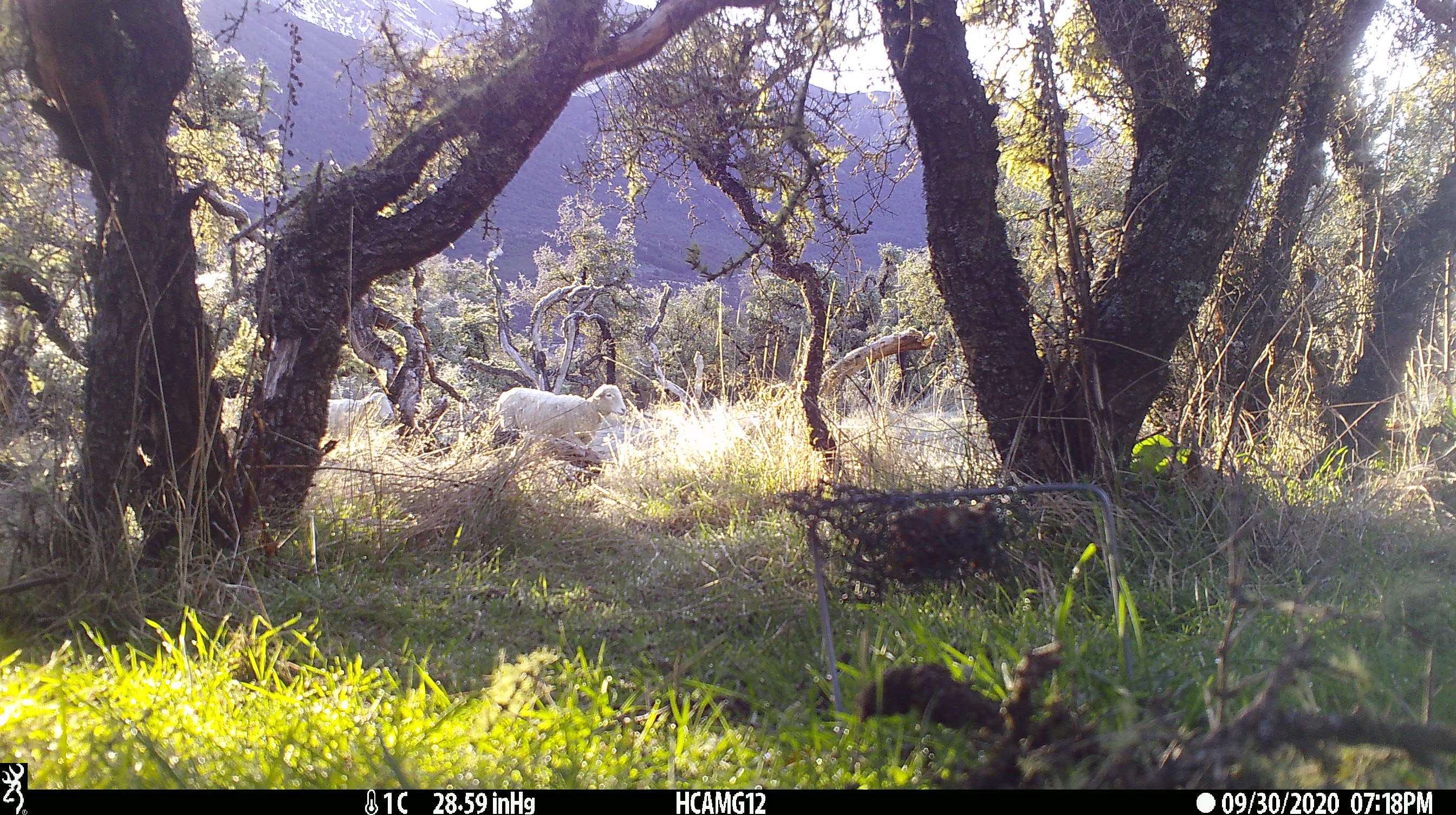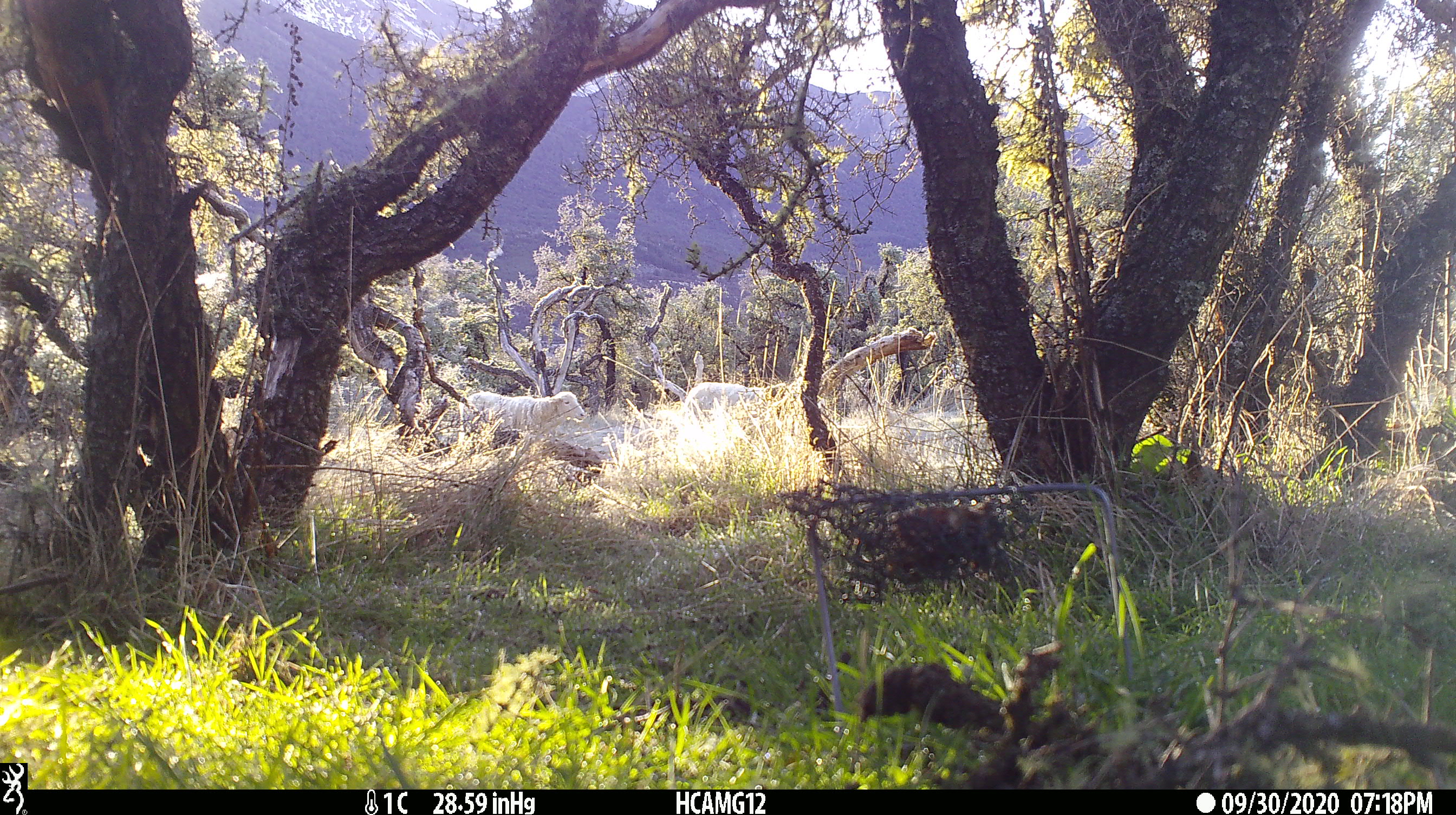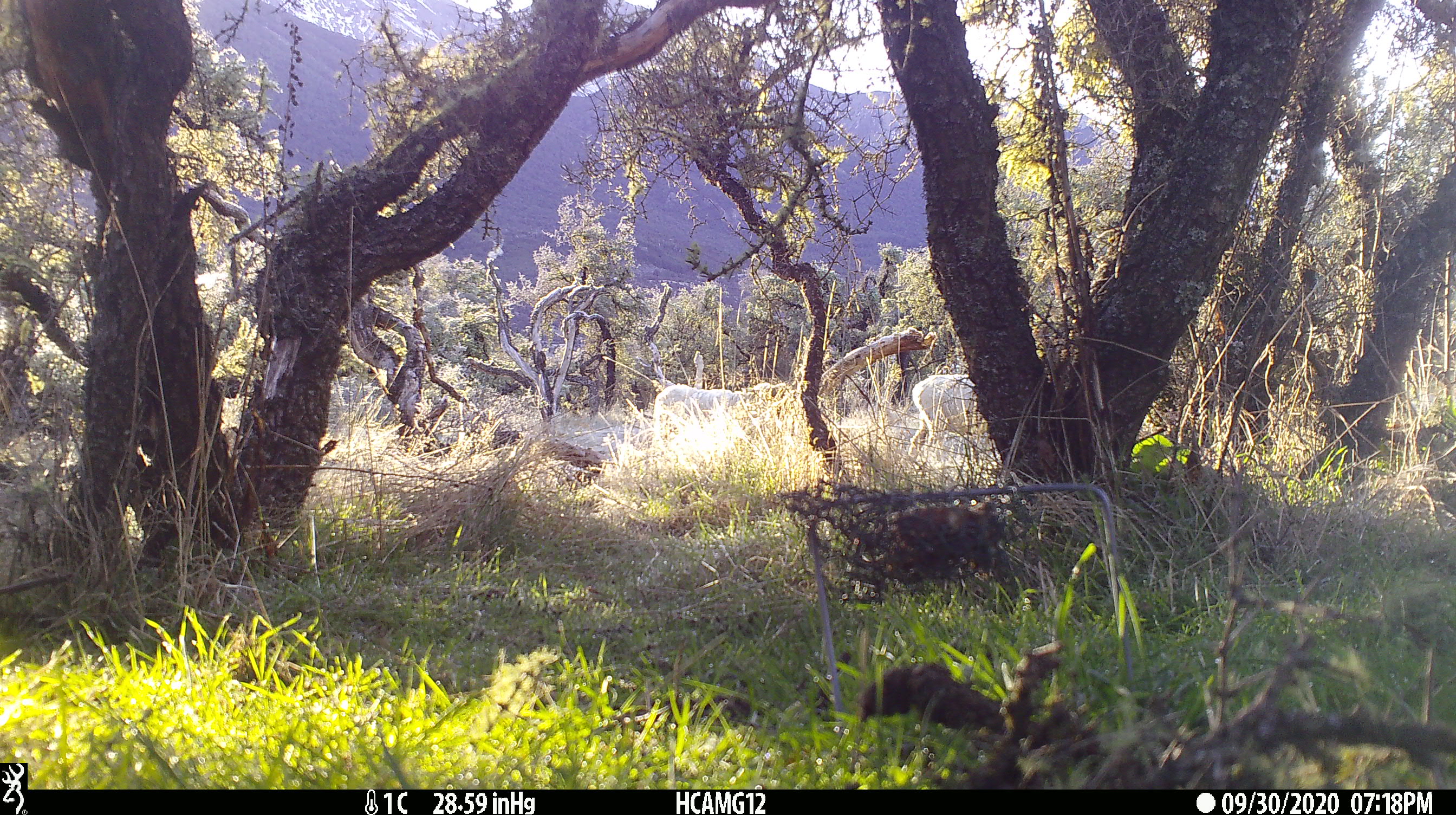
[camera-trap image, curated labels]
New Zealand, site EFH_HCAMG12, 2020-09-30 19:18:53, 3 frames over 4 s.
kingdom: Animalia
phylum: Chordata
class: Mammalia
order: Artiodactyla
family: Bovidae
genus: Ovis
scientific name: Ovis aries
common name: domestic sheep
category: sheep